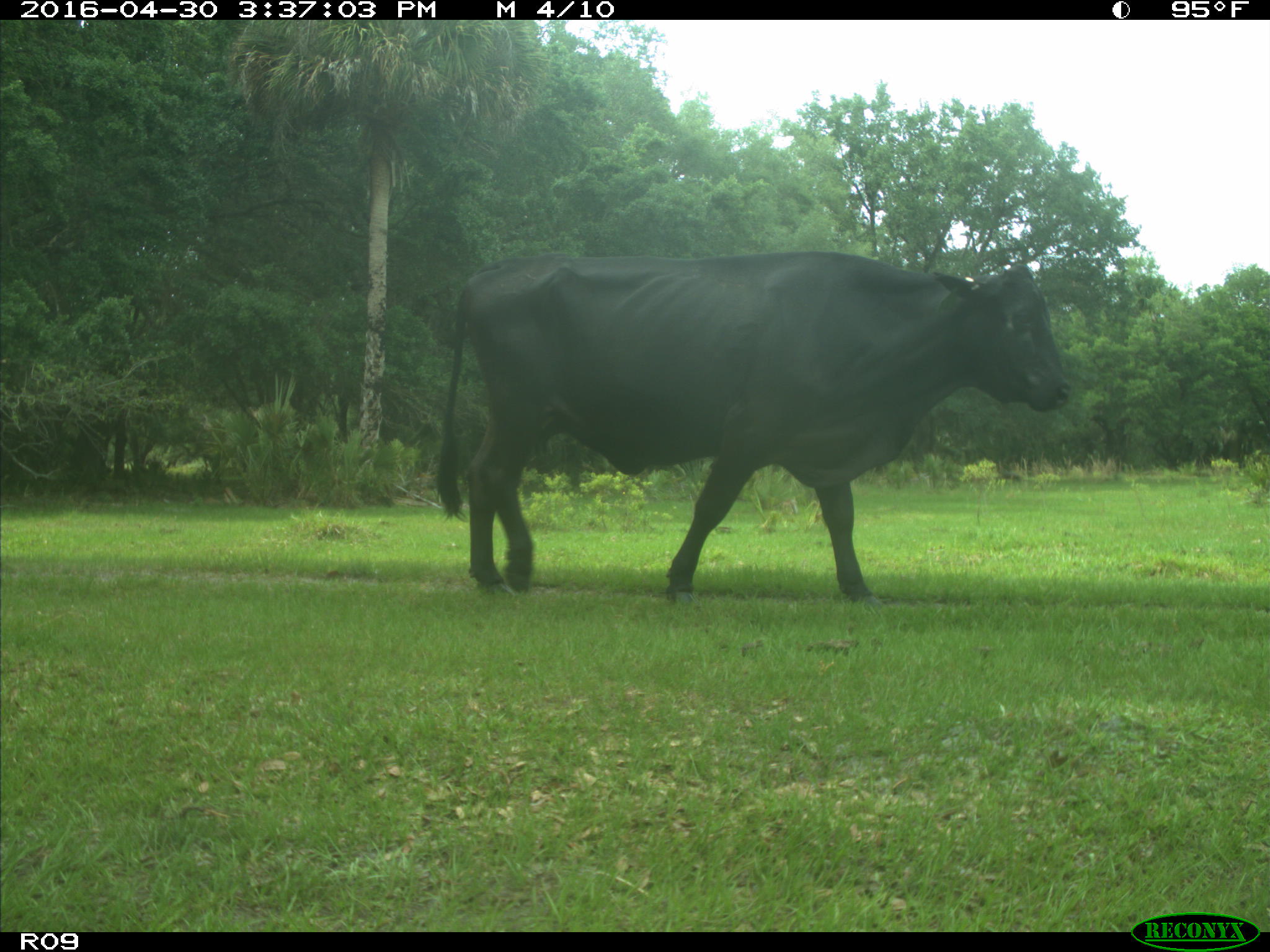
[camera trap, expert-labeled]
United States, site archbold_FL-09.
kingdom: Animalia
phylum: Chordata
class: Mammalia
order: Artiodactyla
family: Bovidae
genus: Bos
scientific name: Bos taurus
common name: domestic cow